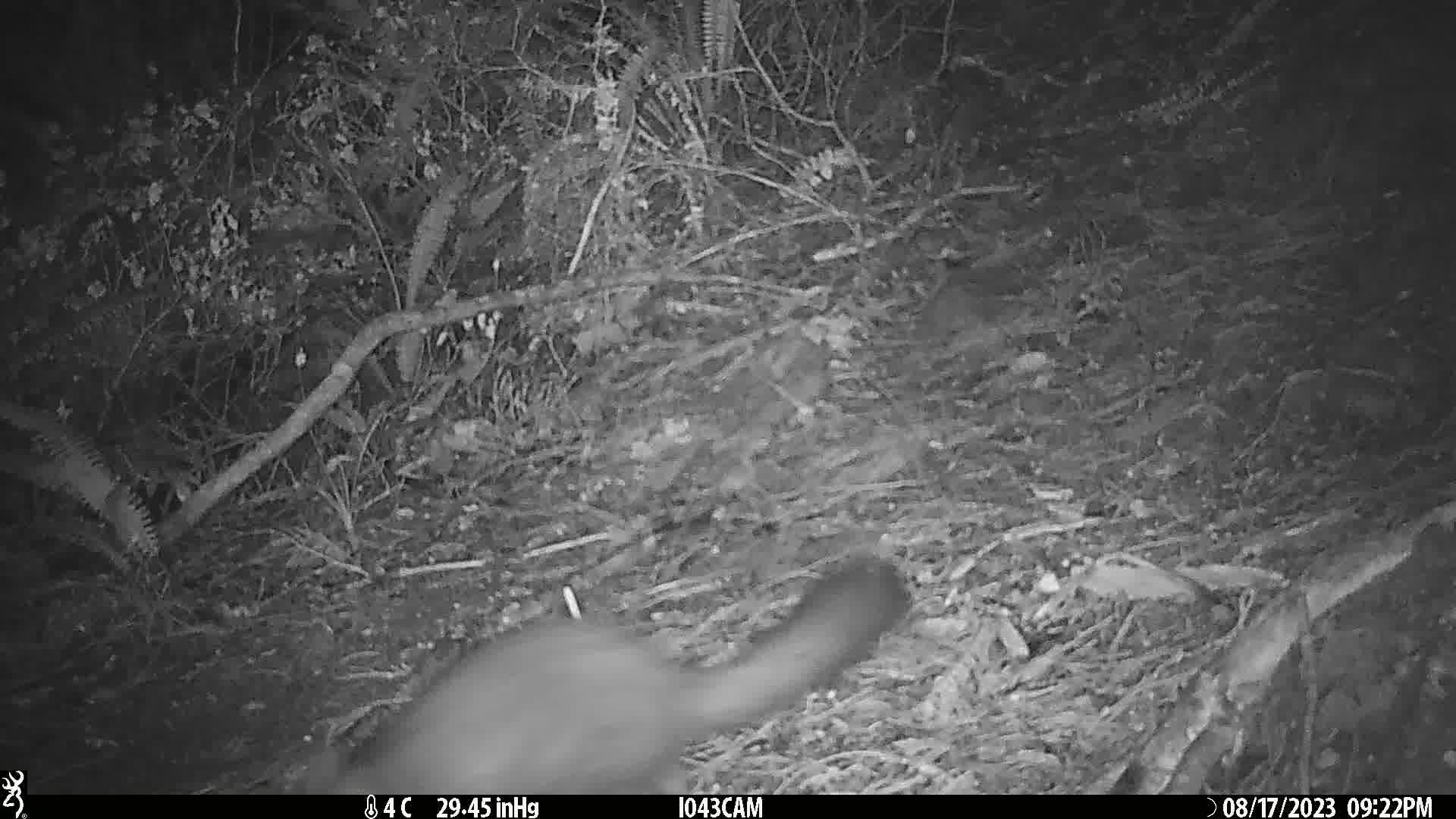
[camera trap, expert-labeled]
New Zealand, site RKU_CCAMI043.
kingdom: Animalia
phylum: Chordata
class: Mammalia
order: Diprotodontia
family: Phalangeridae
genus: Trichosurus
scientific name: Trichosurus vulpecula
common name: common brushtail possum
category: possum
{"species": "possum (common brushtail possum) (Trichosurus vulpecula)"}